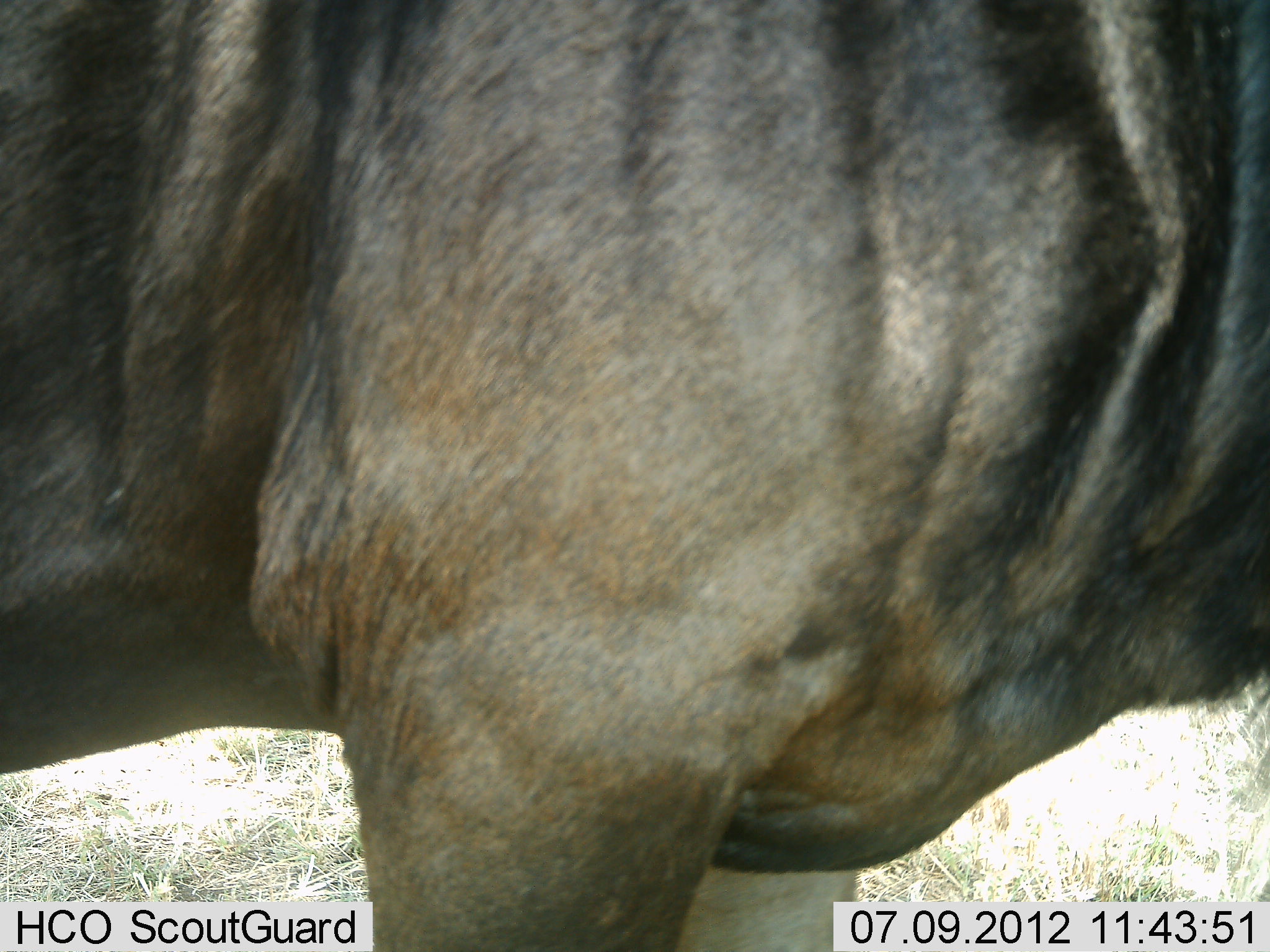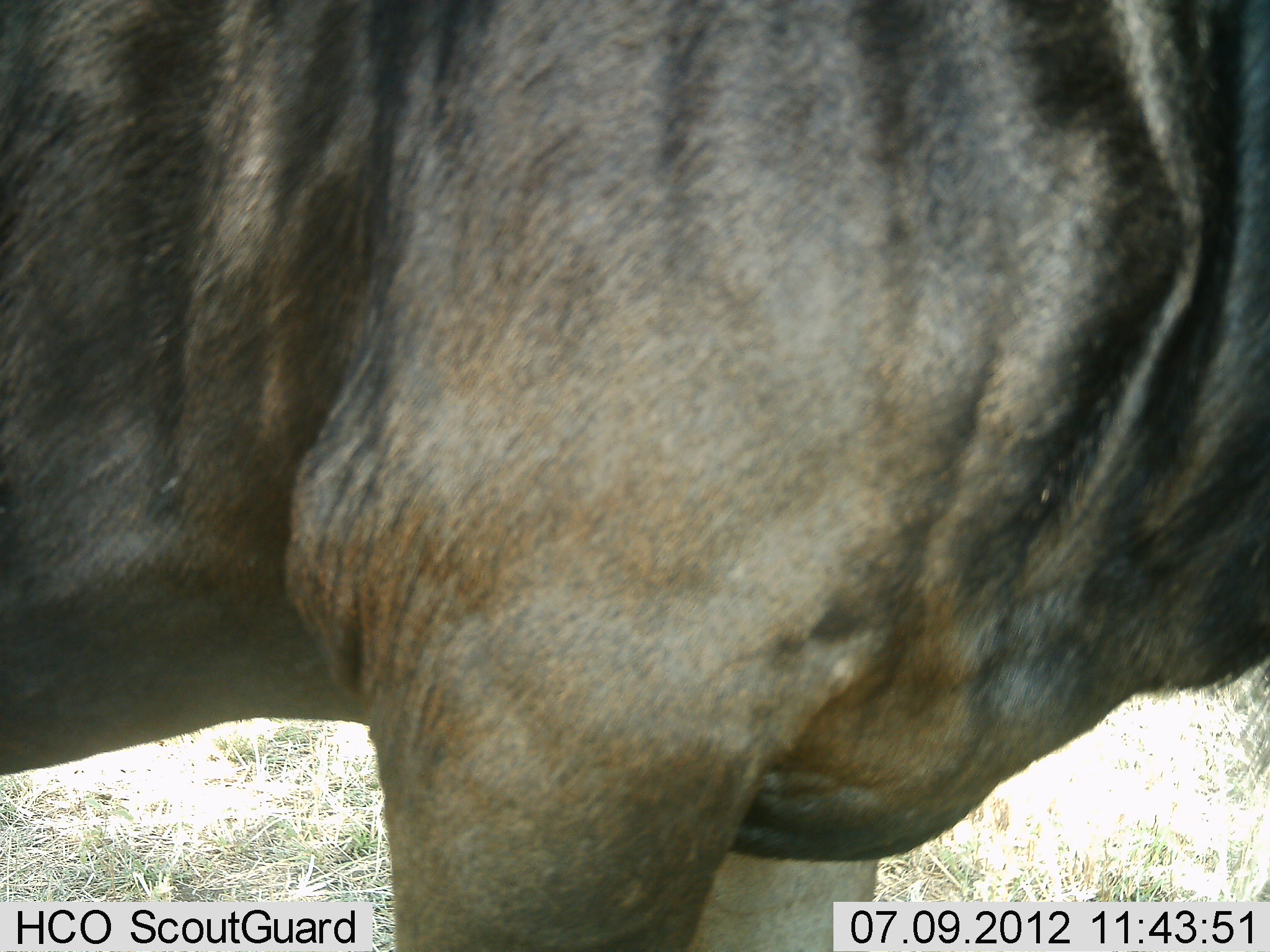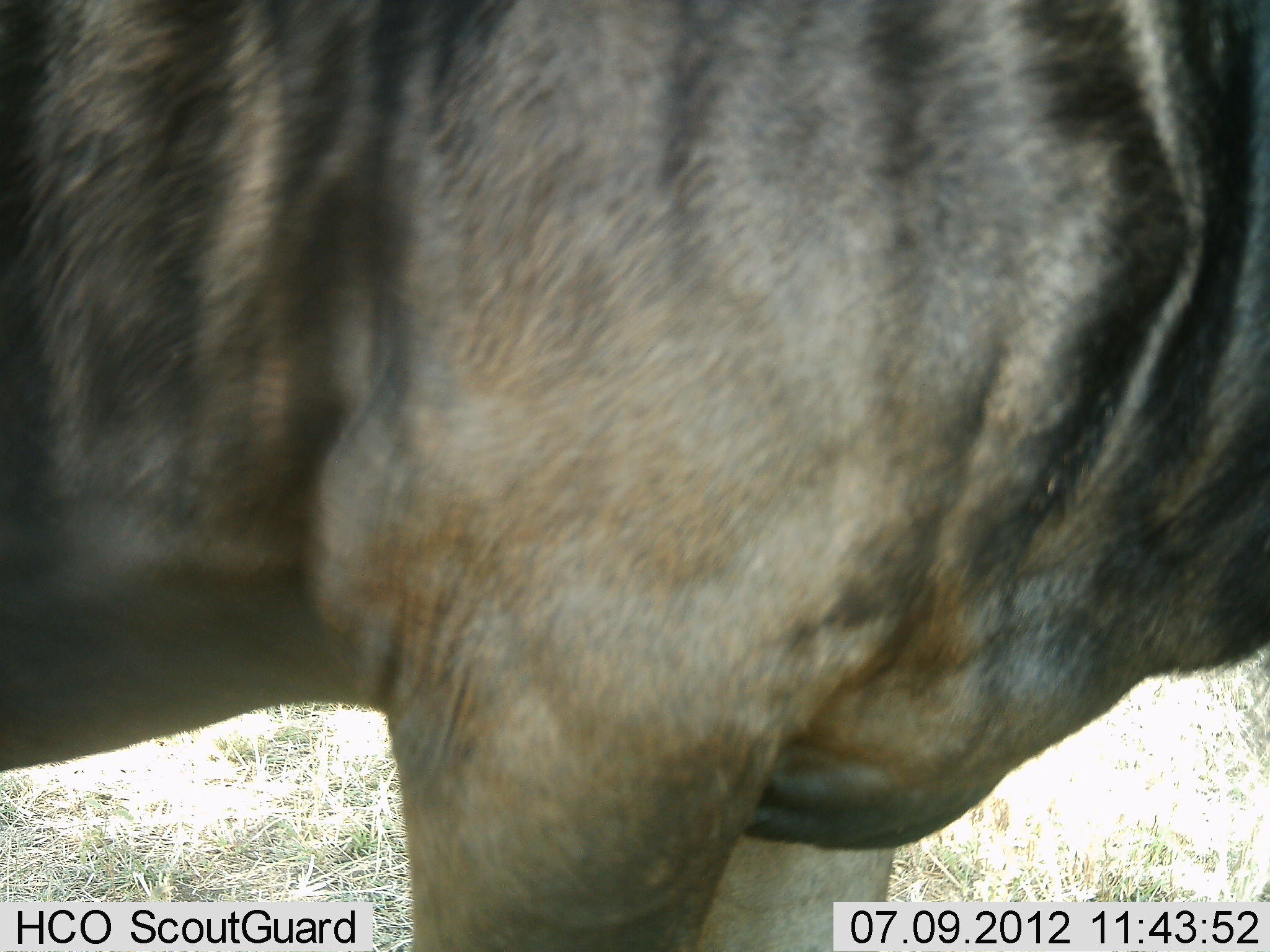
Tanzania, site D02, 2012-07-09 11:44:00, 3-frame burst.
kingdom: Animalia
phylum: Chordata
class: Mammalia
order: Artiodactyla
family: Bovidae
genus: Connochaetes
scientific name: Connochaetes taurinus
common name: blue wildebeest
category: wildebeest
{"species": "wildebeest (blue wildebeest) (Connochaetes taurinus)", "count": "1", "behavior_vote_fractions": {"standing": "100%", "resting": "0%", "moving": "0%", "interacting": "0%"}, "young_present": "0%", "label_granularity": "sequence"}